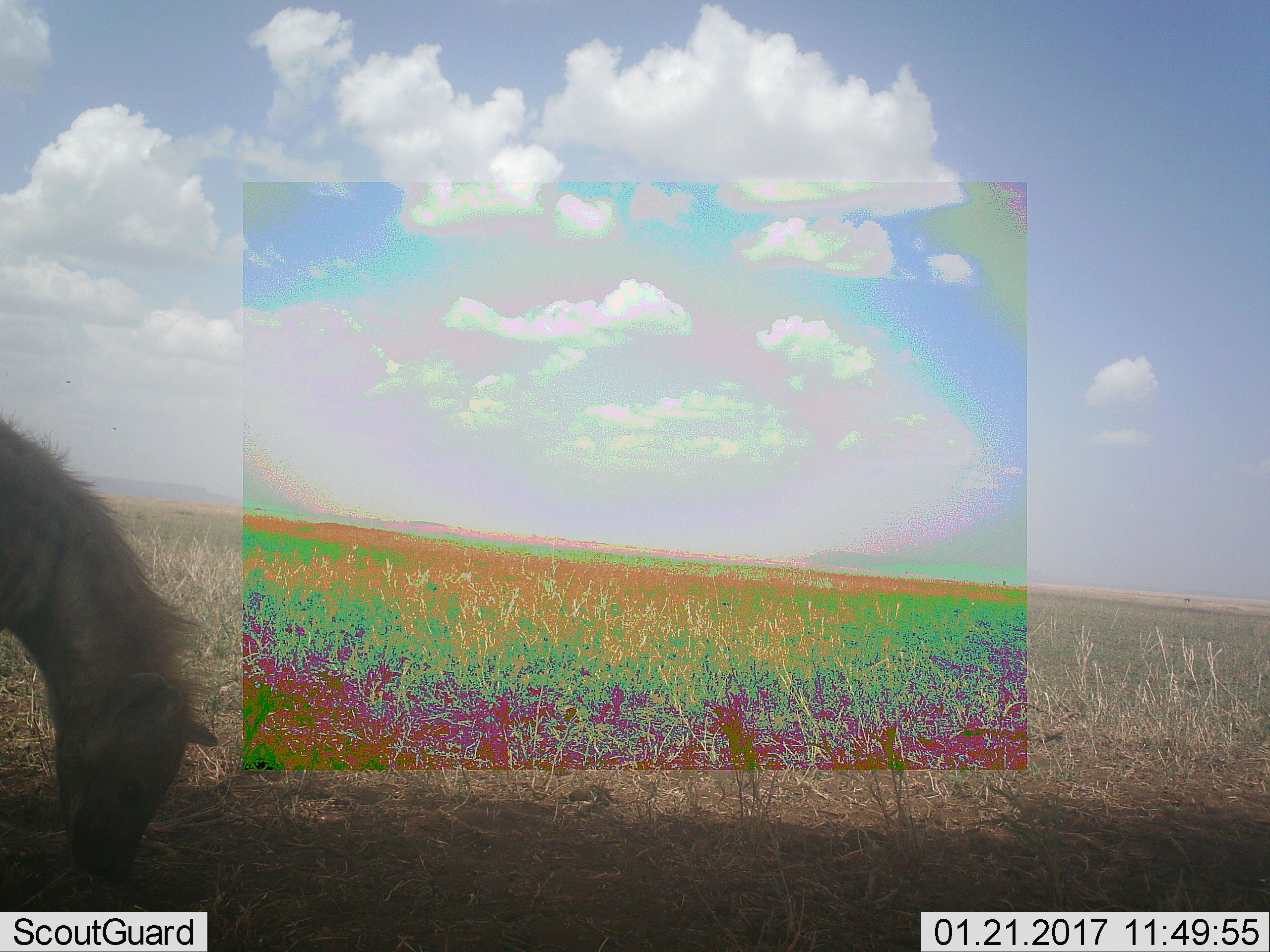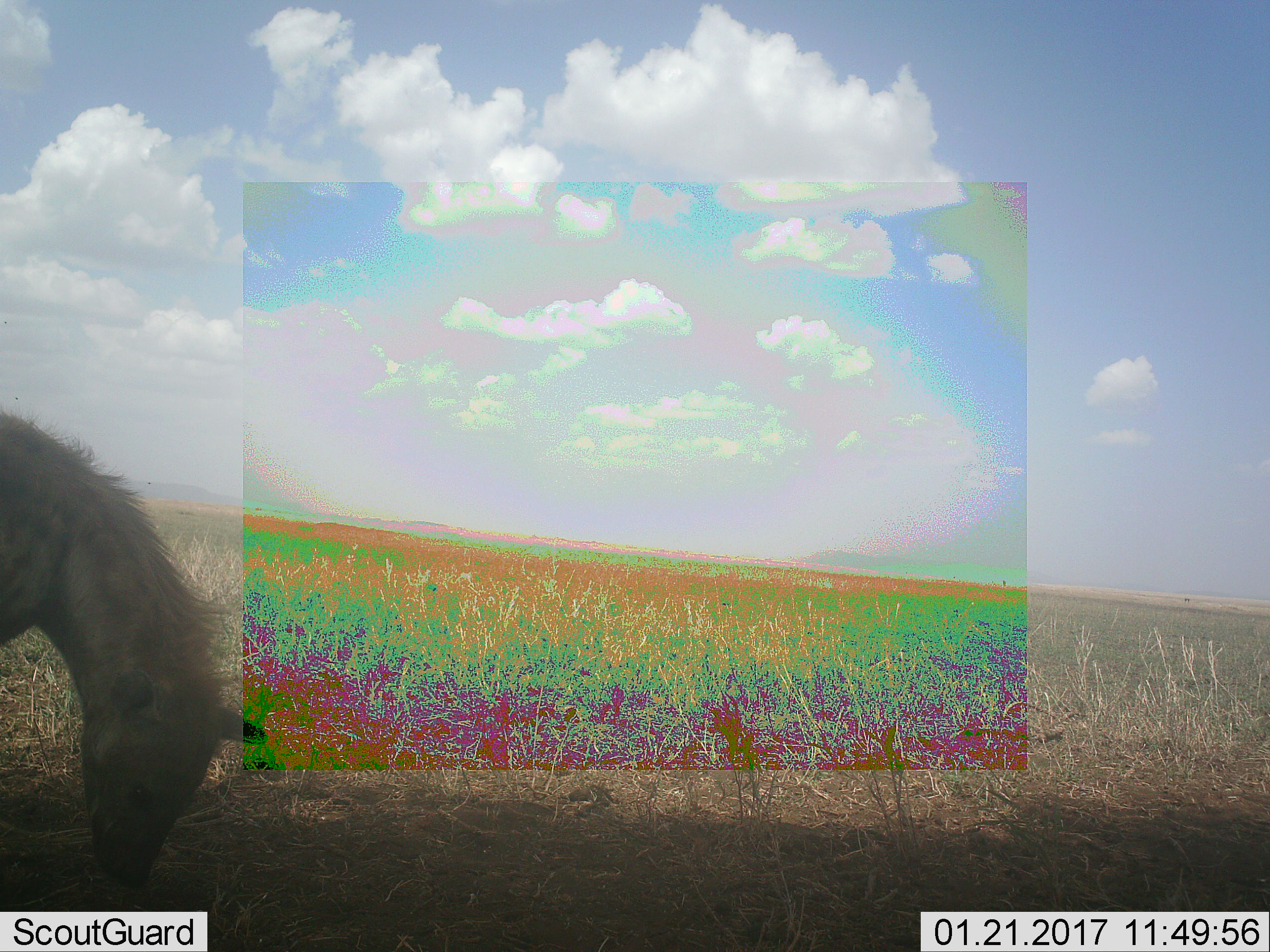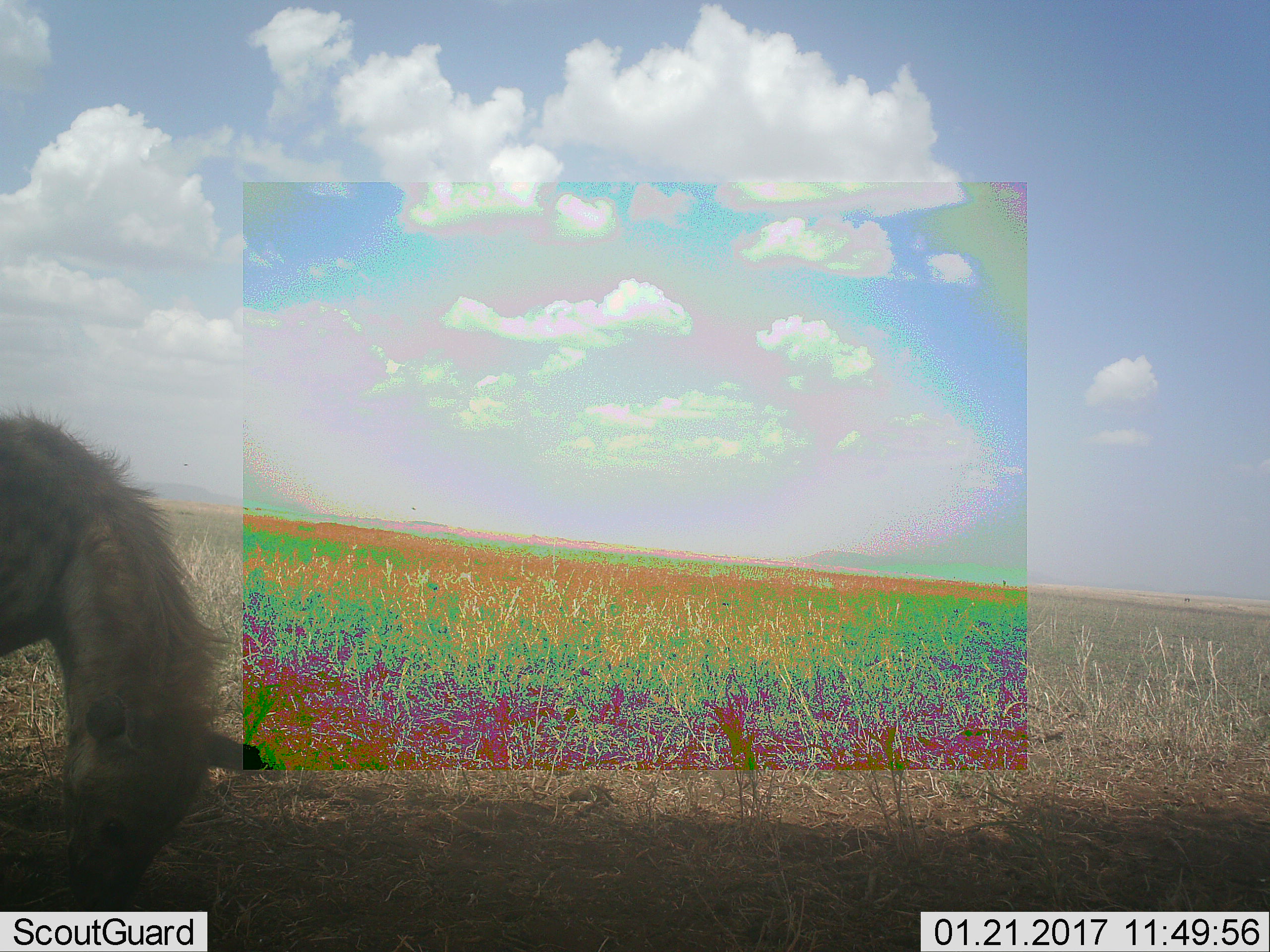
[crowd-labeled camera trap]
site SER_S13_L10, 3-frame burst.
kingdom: Animalia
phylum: Chordata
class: Mammalia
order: Carnivora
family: Hyaenidae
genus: Crocuta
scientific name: Crocuta crocuta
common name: spotted hyena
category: hyenaspotted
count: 1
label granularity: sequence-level